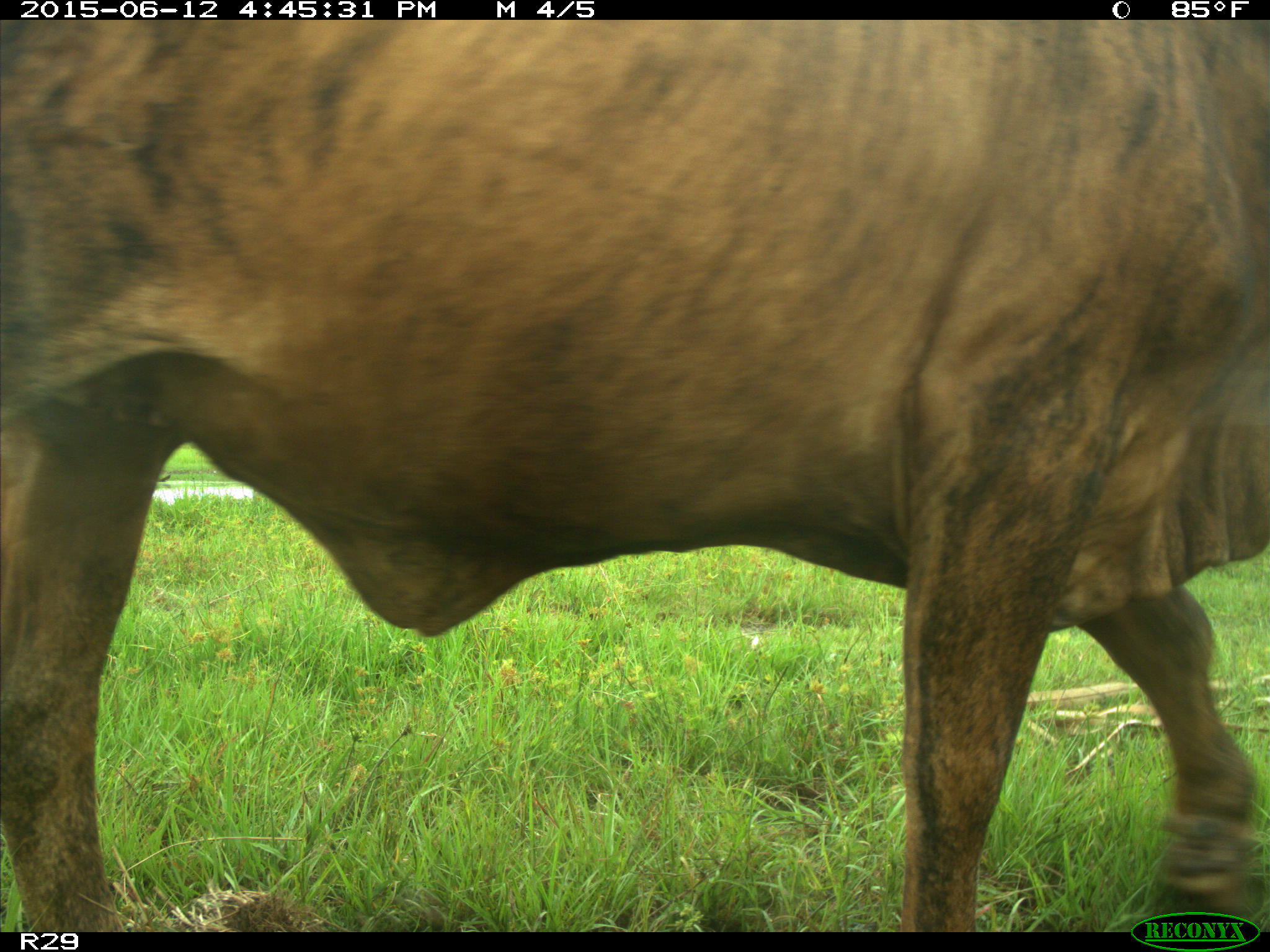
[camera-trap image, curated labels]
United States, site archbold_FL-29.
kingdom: Animalia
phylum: Chordata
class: Mammalia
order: Artiodactyla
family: Bovidae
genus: Bos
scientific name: Bos taurus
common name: domestic cow